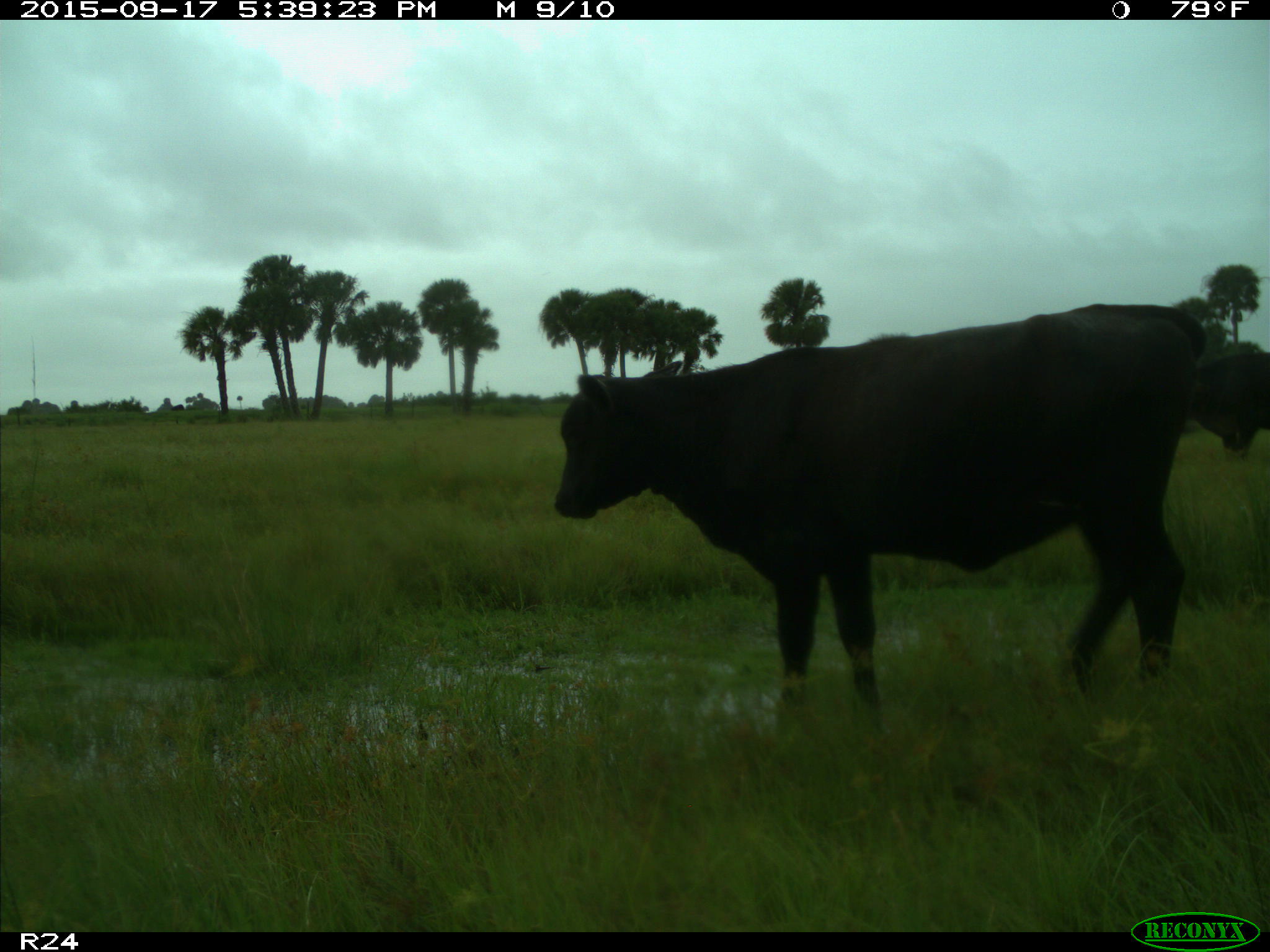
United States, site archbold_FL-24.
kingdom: Animalia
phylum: Chordata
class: Mammalia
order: Artiodactyla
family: Bovidae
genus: Bos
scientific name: Bos taurus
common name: domestic cow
Bos taurus (domestic cow).